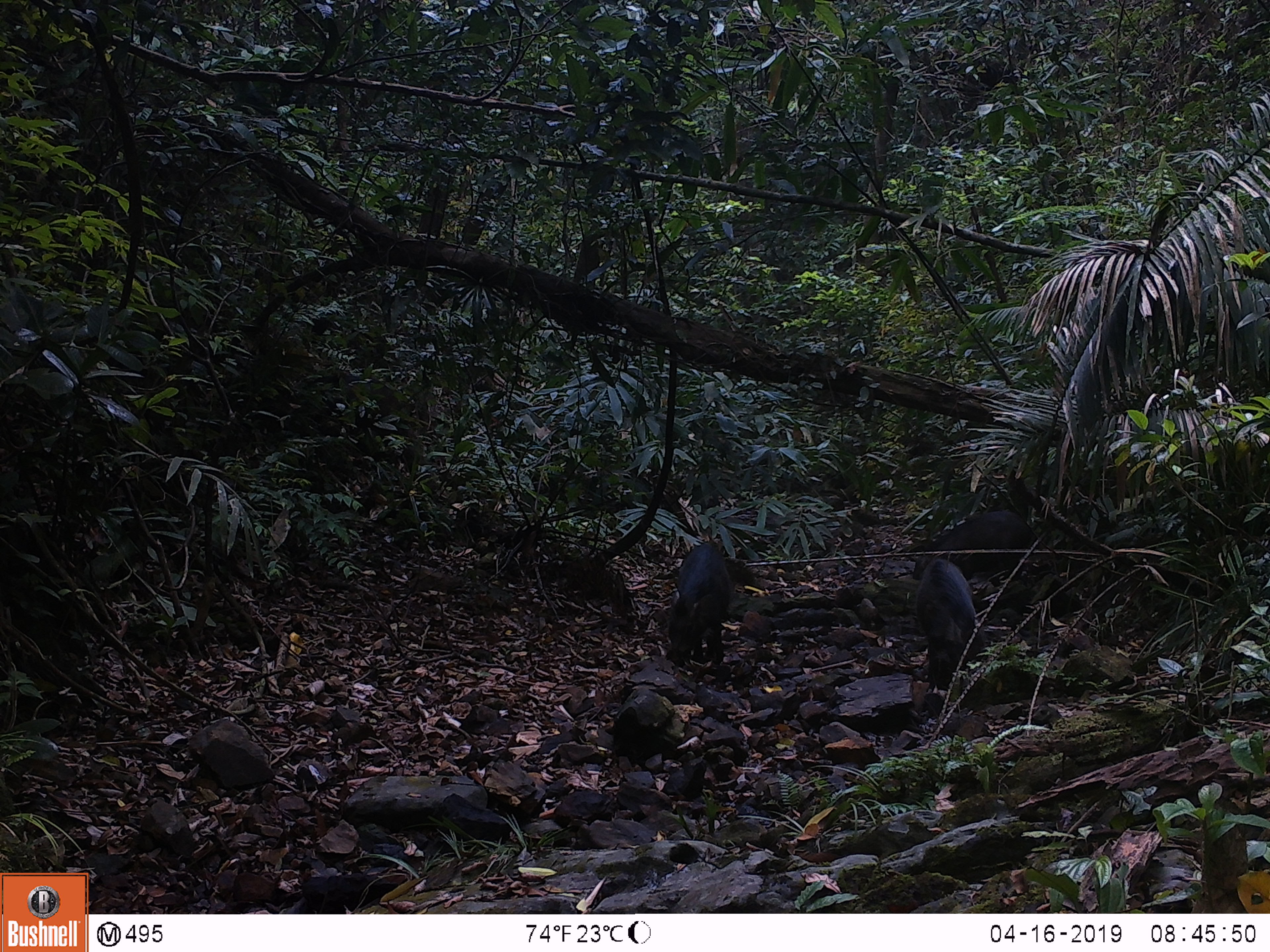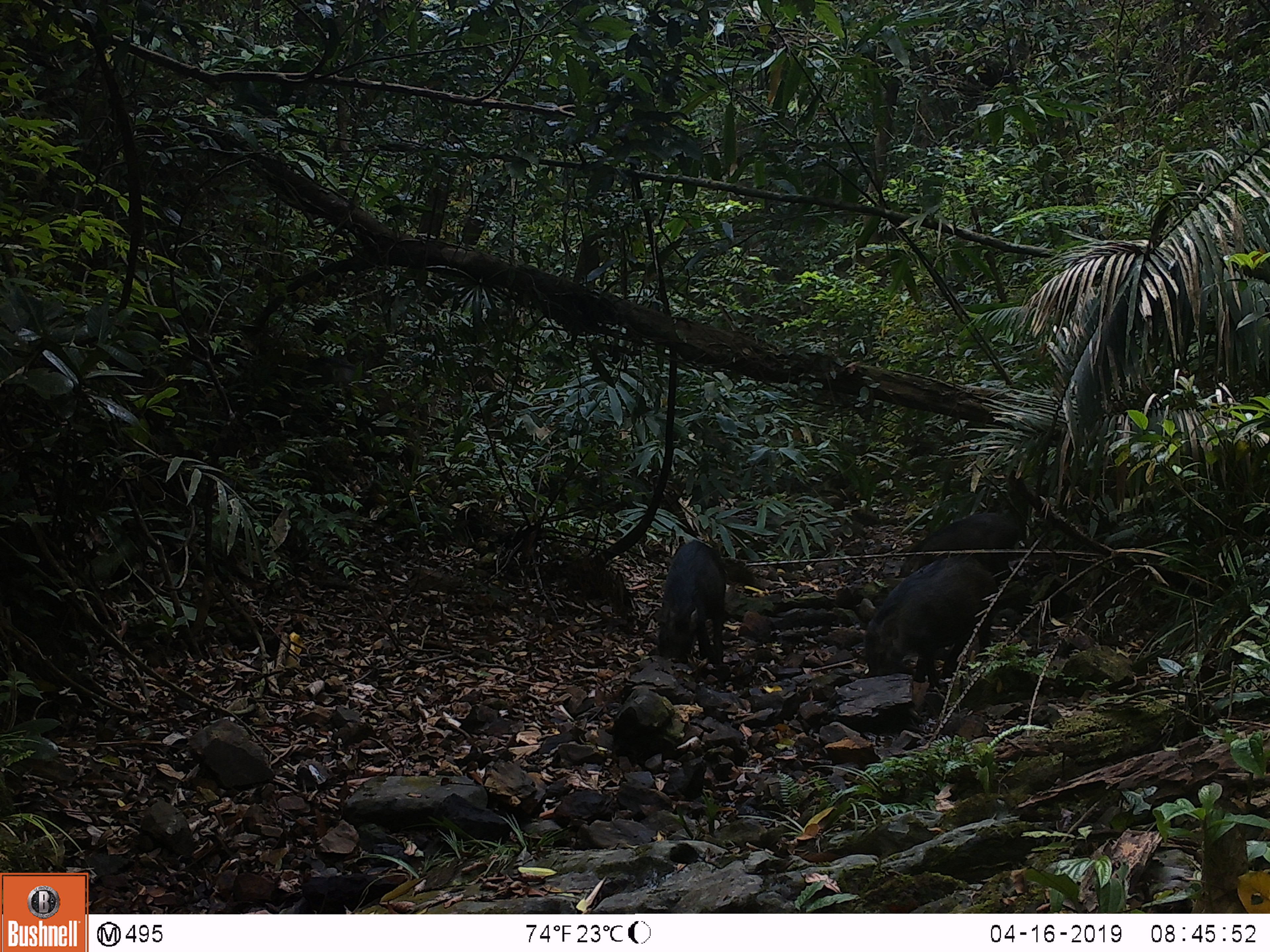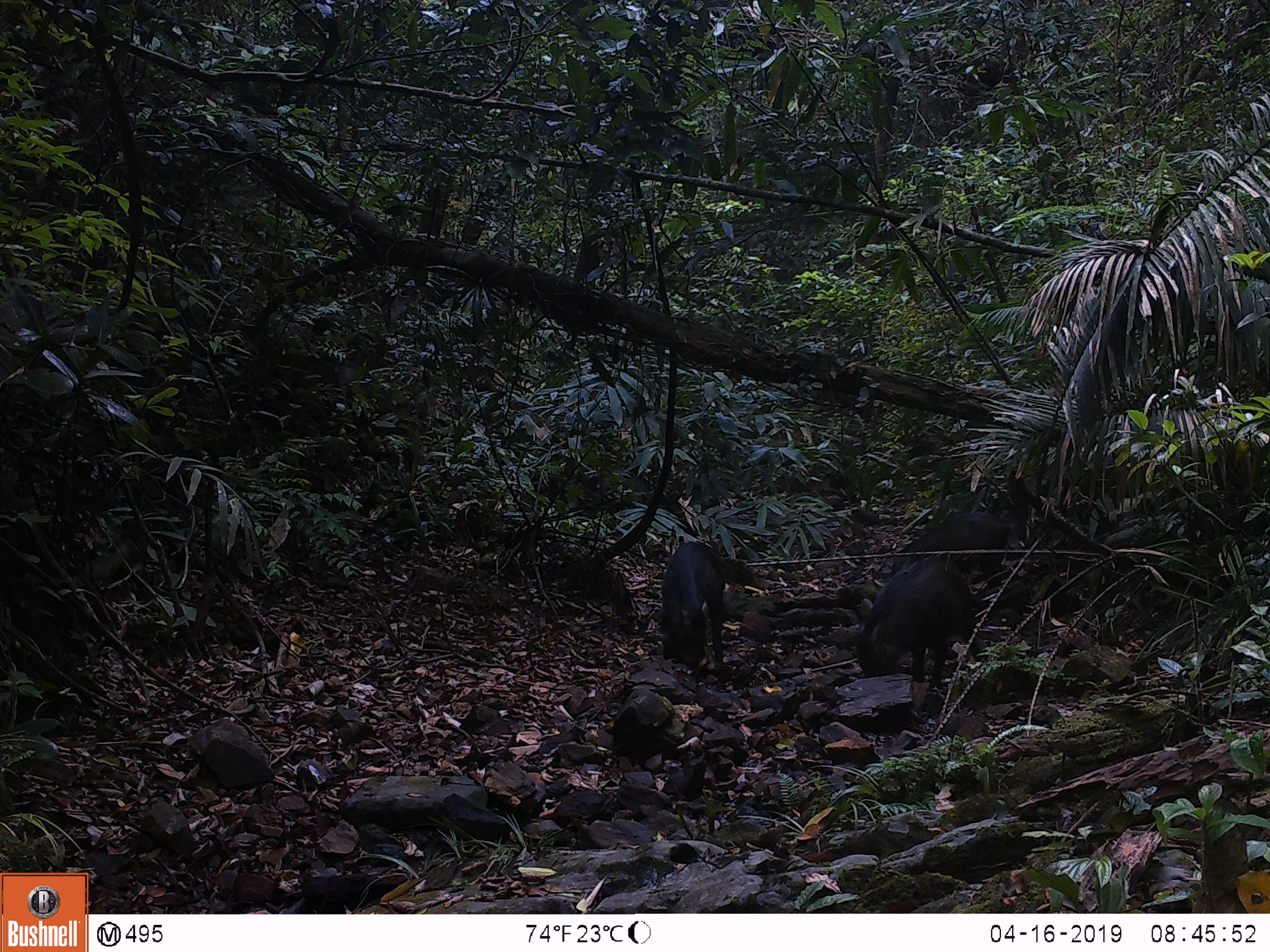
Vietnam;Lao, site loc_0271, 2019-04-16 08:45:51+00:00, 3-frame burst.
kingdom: Animalia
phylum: Chordata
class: Mammalia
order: Artiodactyla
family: Suidae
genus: Sus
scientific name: Sus scrofa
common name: eurasian wild pig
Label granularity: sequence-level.